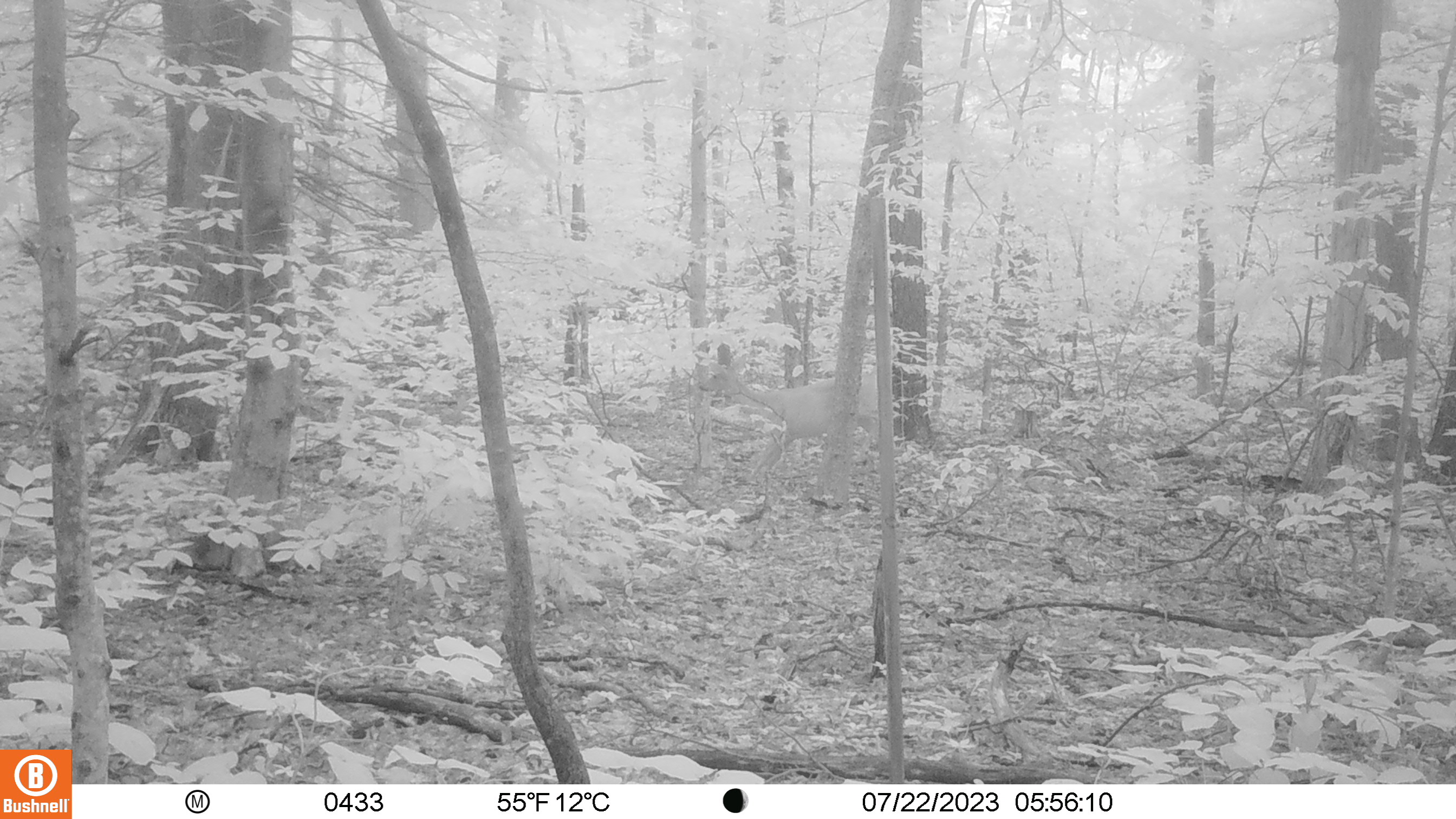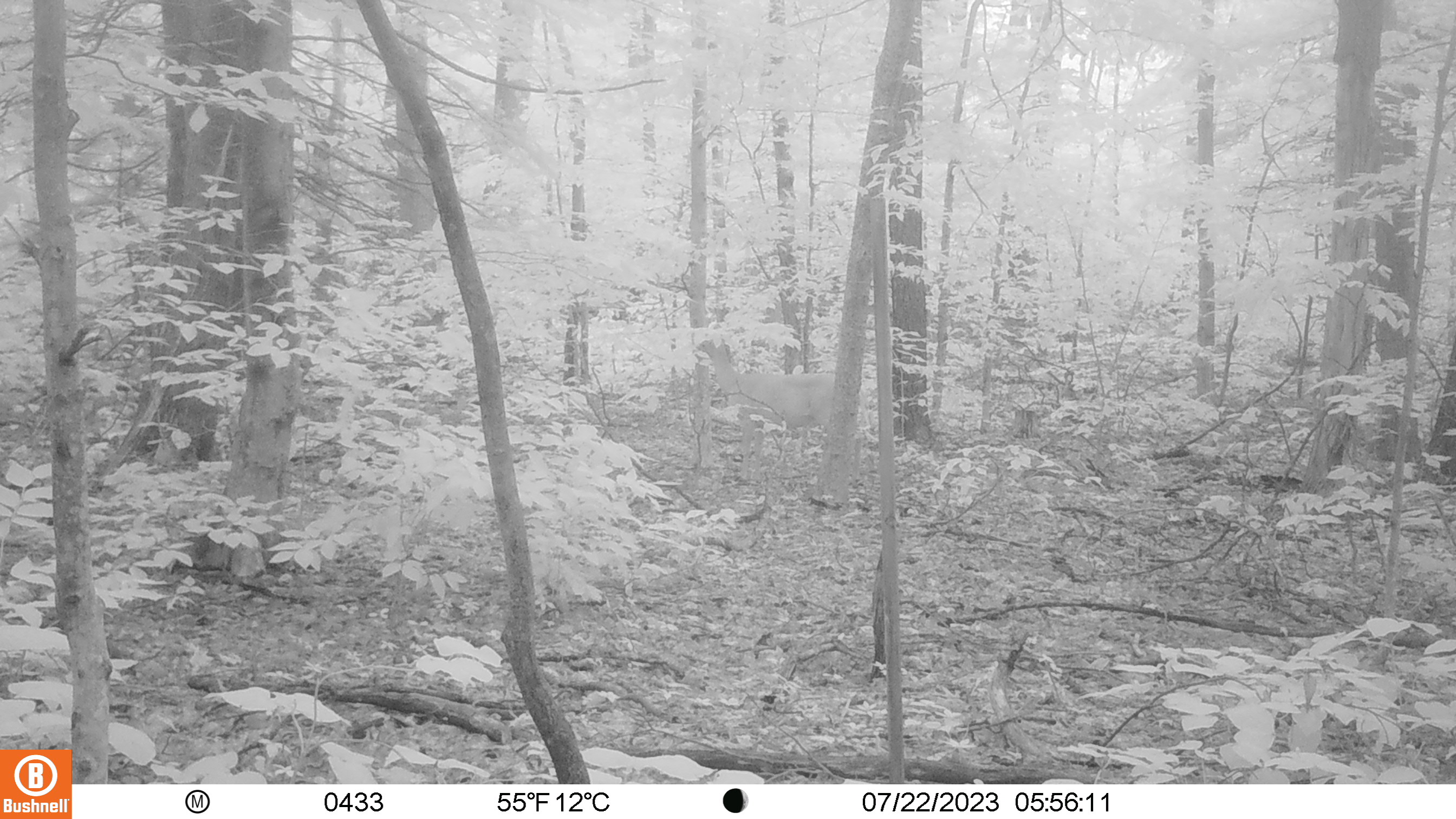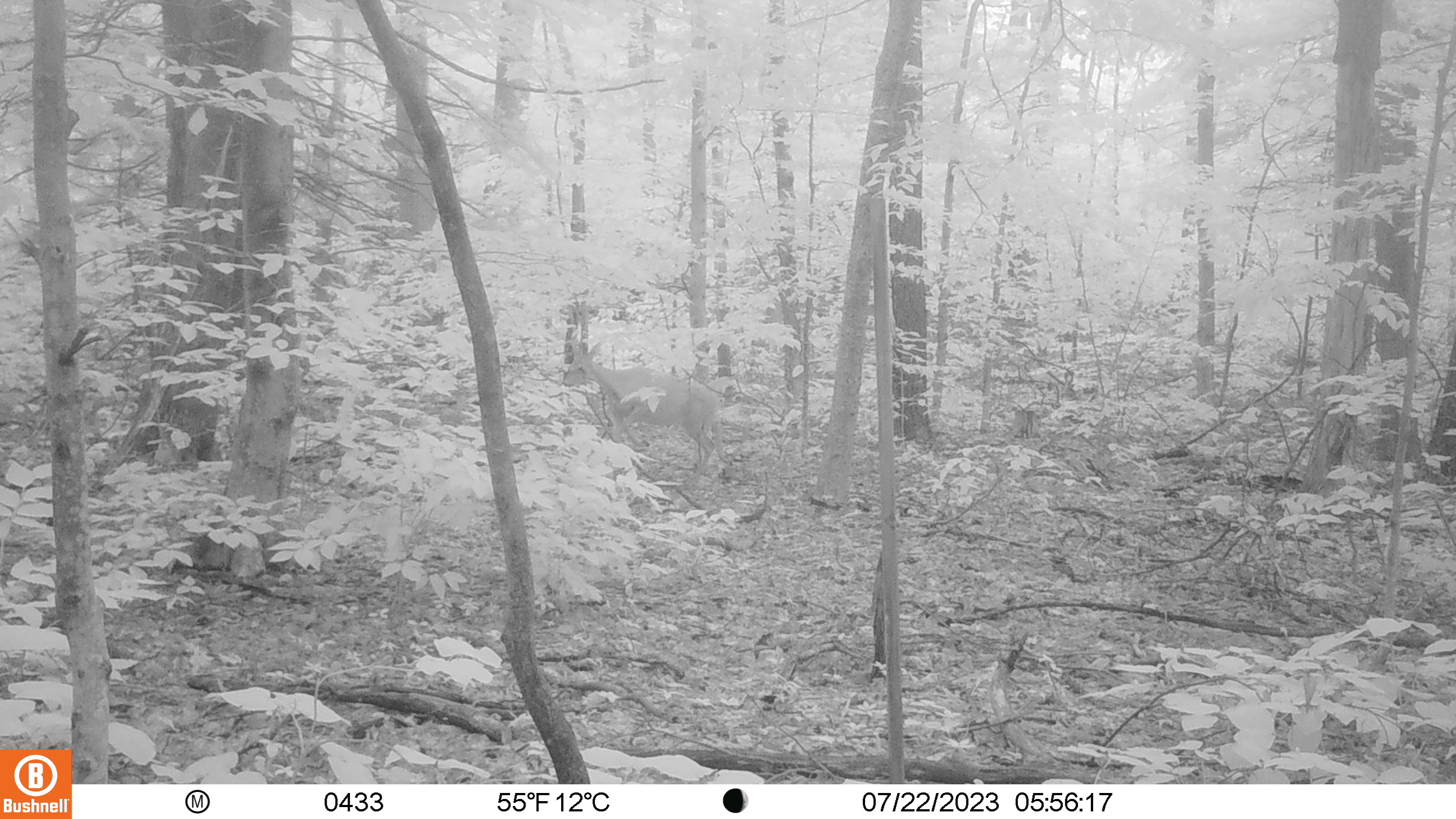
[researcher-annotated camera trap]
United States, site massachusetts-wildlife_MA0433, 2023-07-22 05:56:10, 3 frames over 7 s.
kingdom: Animalia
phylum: Chordata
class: Mammalia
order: Artiodactyla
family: Cervidae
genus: Odocoileus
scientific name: Odocoileus virginianus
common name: white-tailed deer